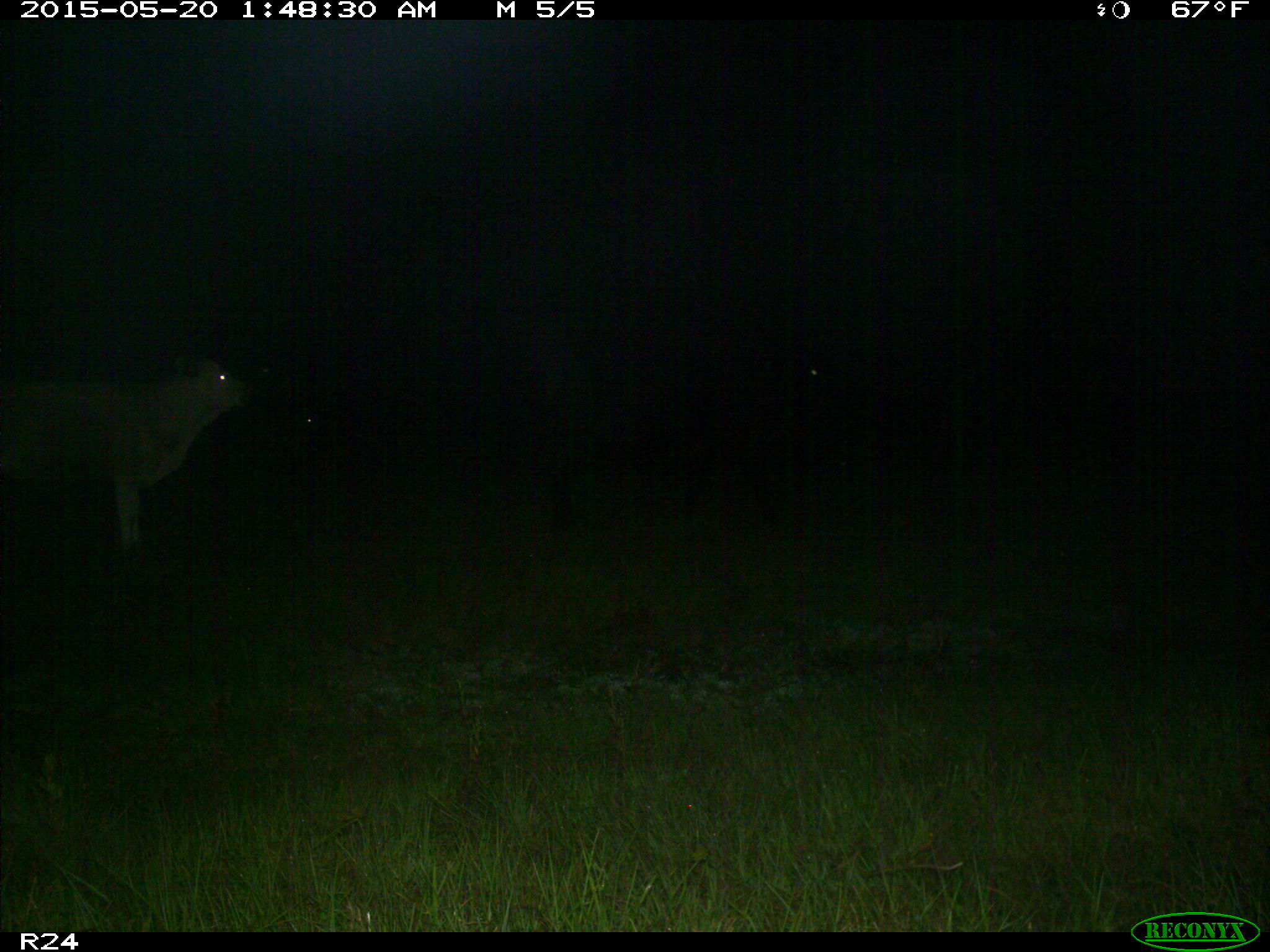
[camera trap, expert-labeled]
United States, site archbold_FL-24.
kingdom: Animalia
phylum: Chordata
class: Mammalia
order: Artiodactyla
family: Bovidae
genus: Bos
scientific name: Bos taurus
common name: domestic cow